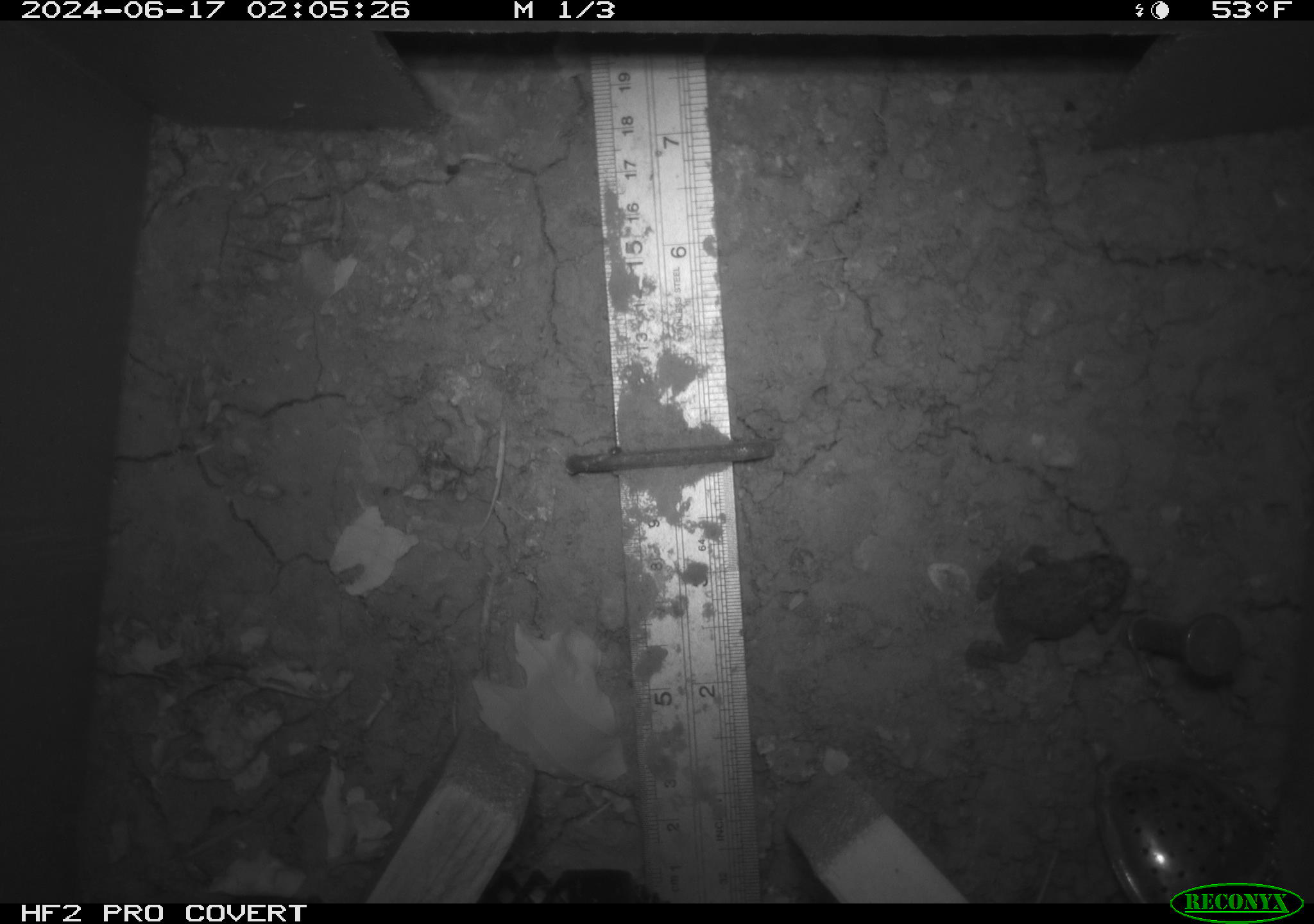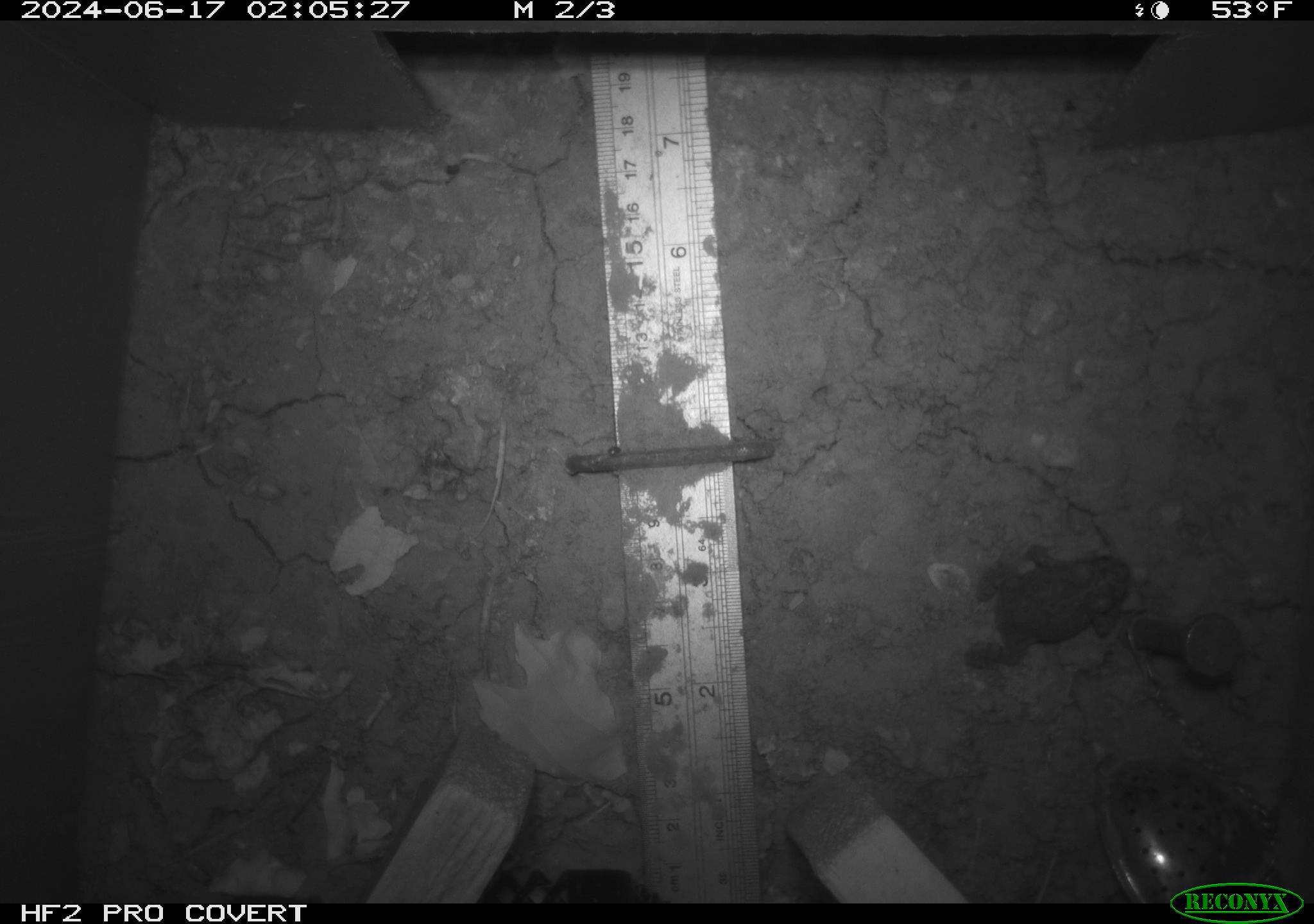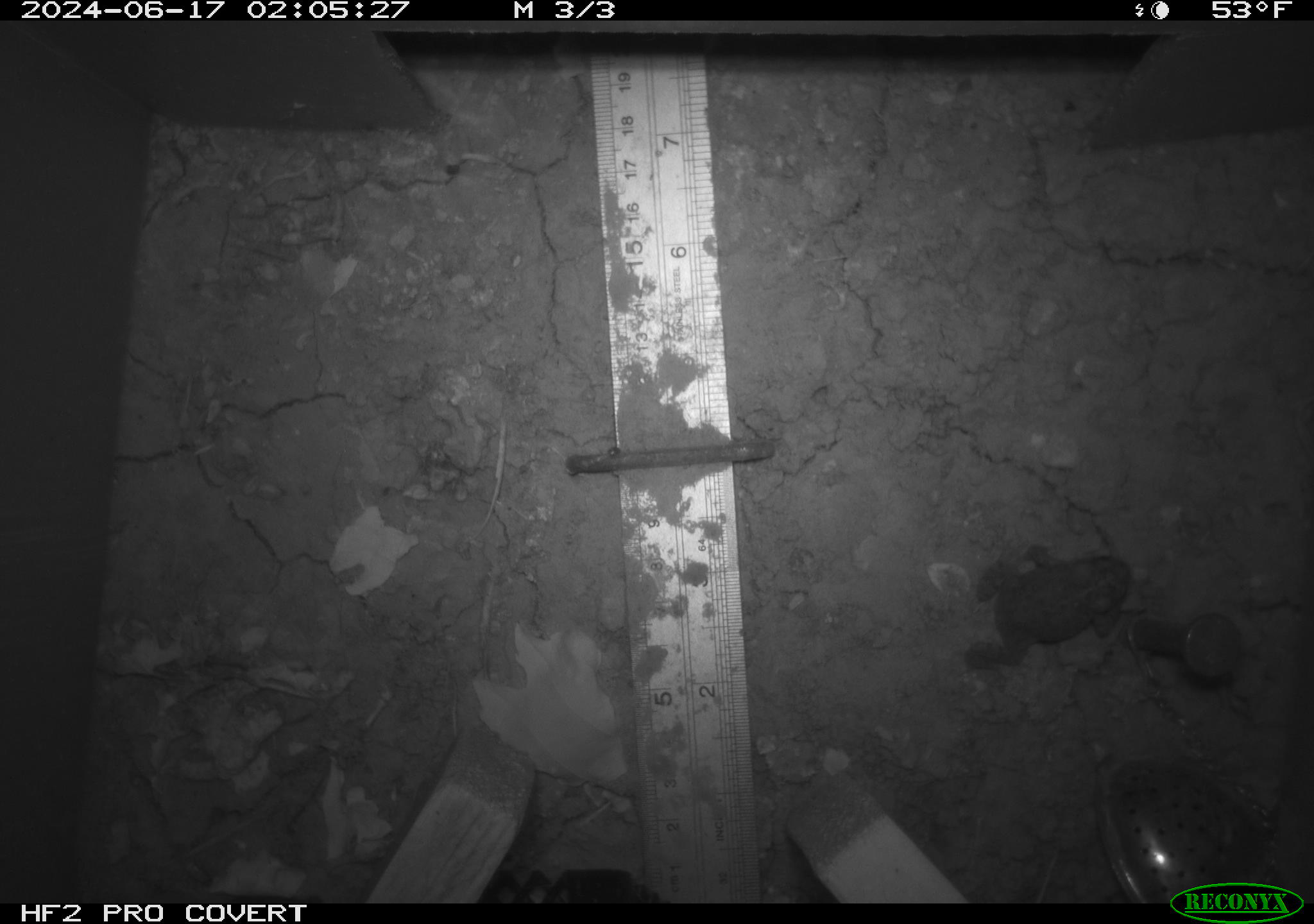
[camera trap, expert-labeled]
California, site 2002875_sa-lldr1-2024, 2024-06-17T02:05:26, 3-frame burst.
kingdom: Animalia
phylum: Chordata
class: Amphibia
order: Anura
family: Bufonidae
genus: Anaxyrus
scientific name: Anaxyrus boreas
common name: western toad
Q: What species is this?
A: Western toad (Anaxyrus boreas).